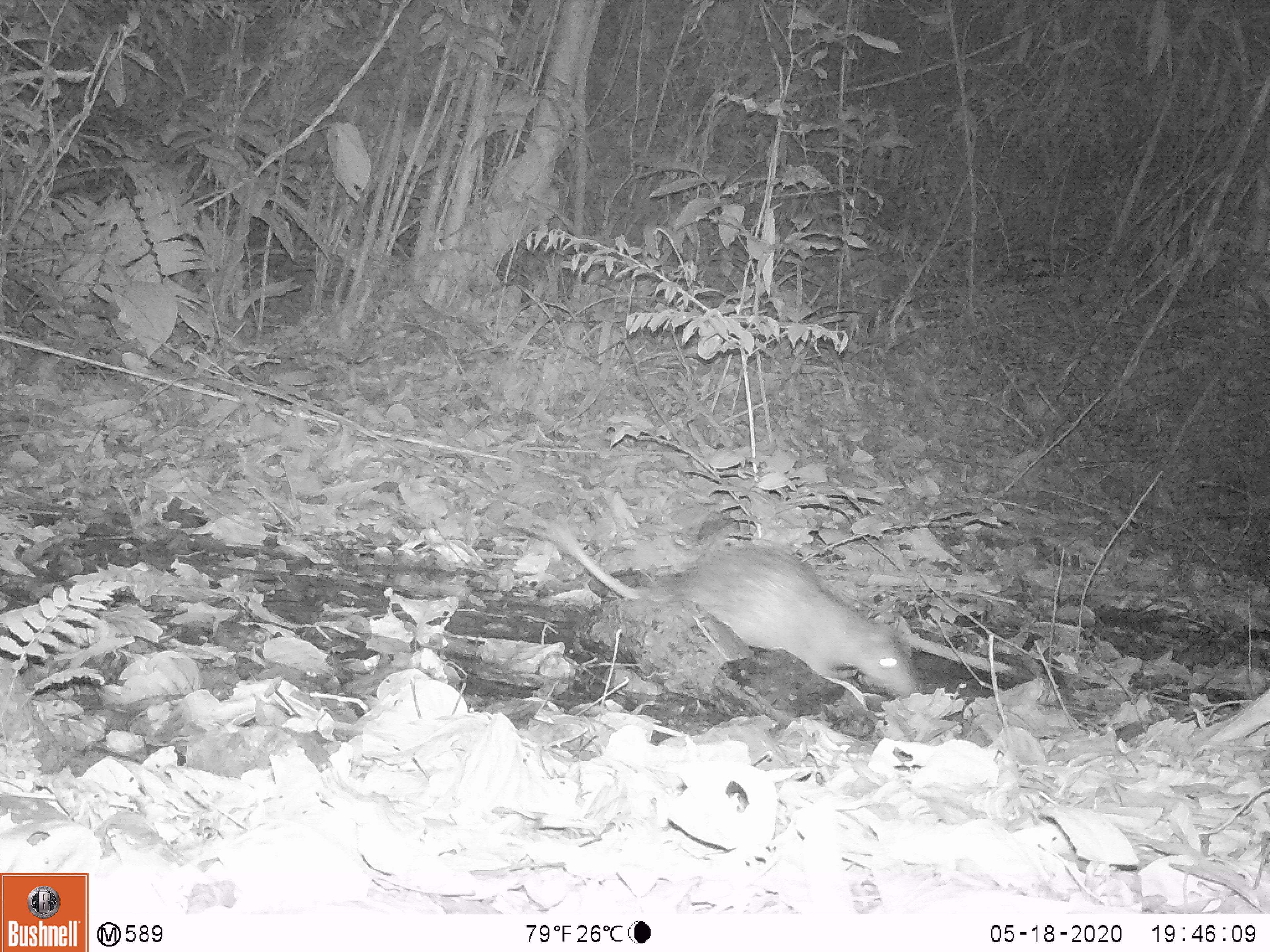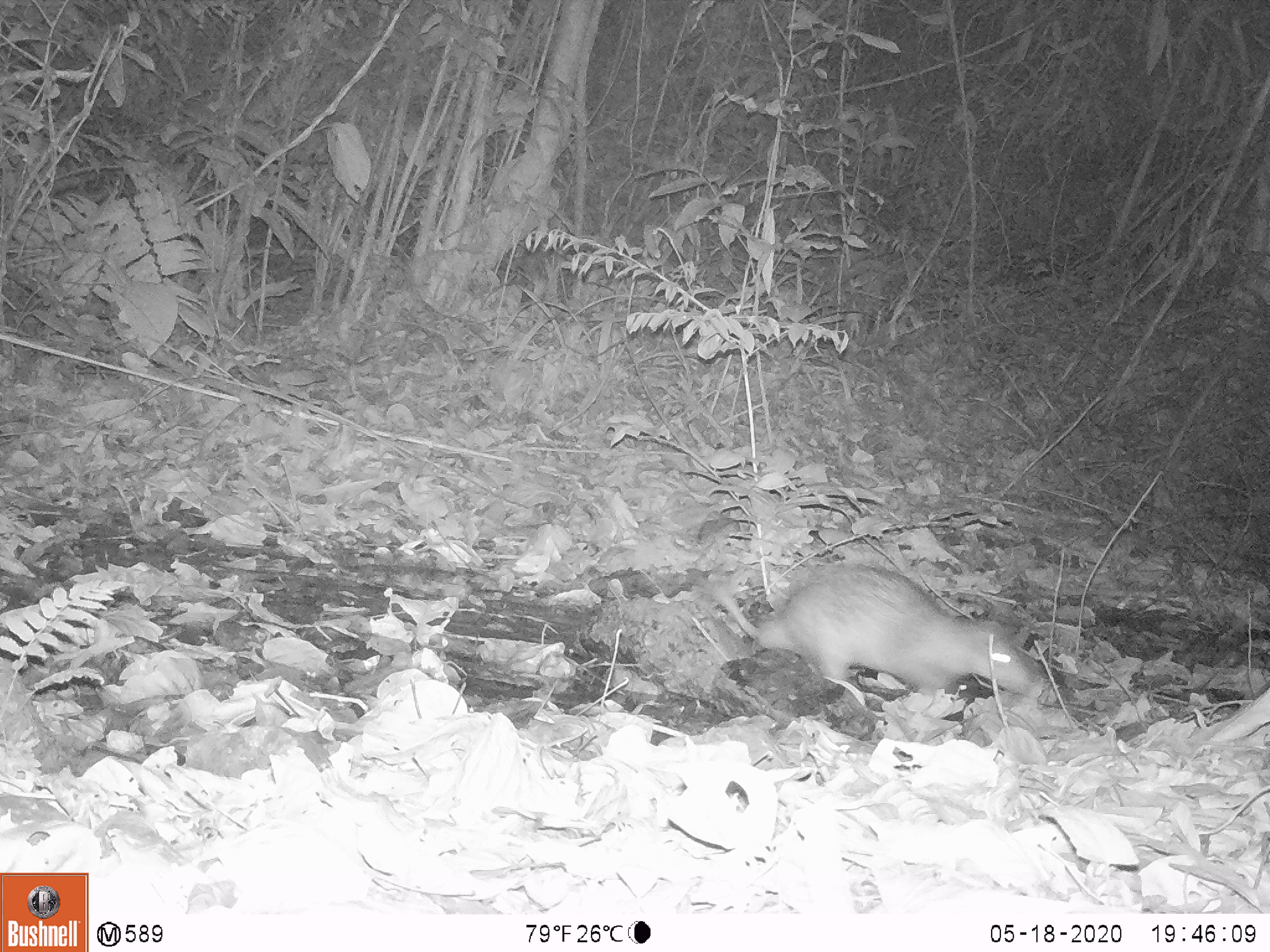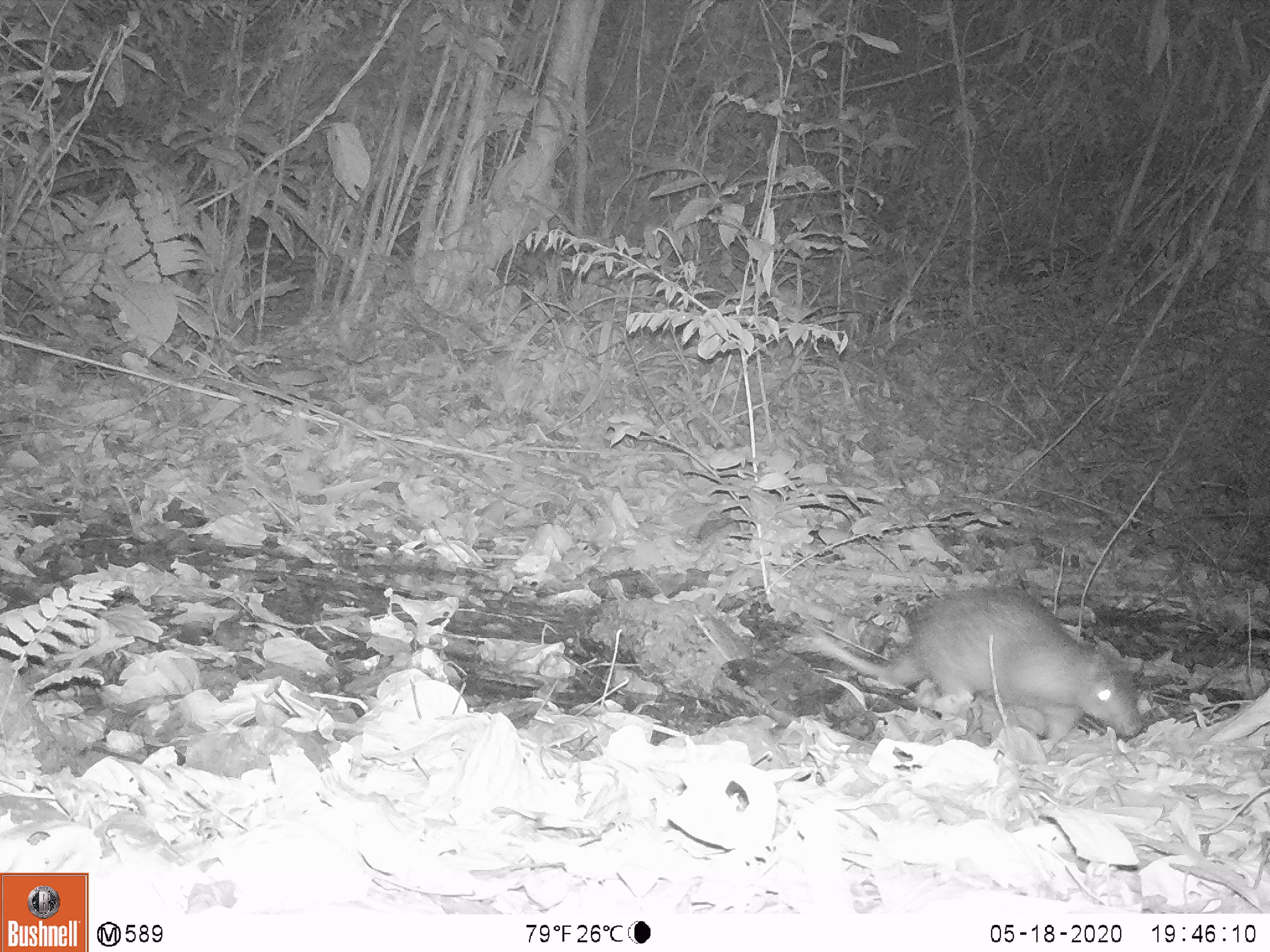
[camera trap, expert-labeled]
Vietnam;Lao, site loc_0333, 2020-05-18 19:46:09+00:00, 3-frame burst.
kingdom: Animalia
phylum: Chordata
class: Mammalia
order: Rodentia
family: Hystricidae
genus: Atherurus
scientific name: Atherurus macrourus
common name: asiatic brush-tailed porcupine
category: asiatic brush tailed porcupine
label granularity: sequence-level